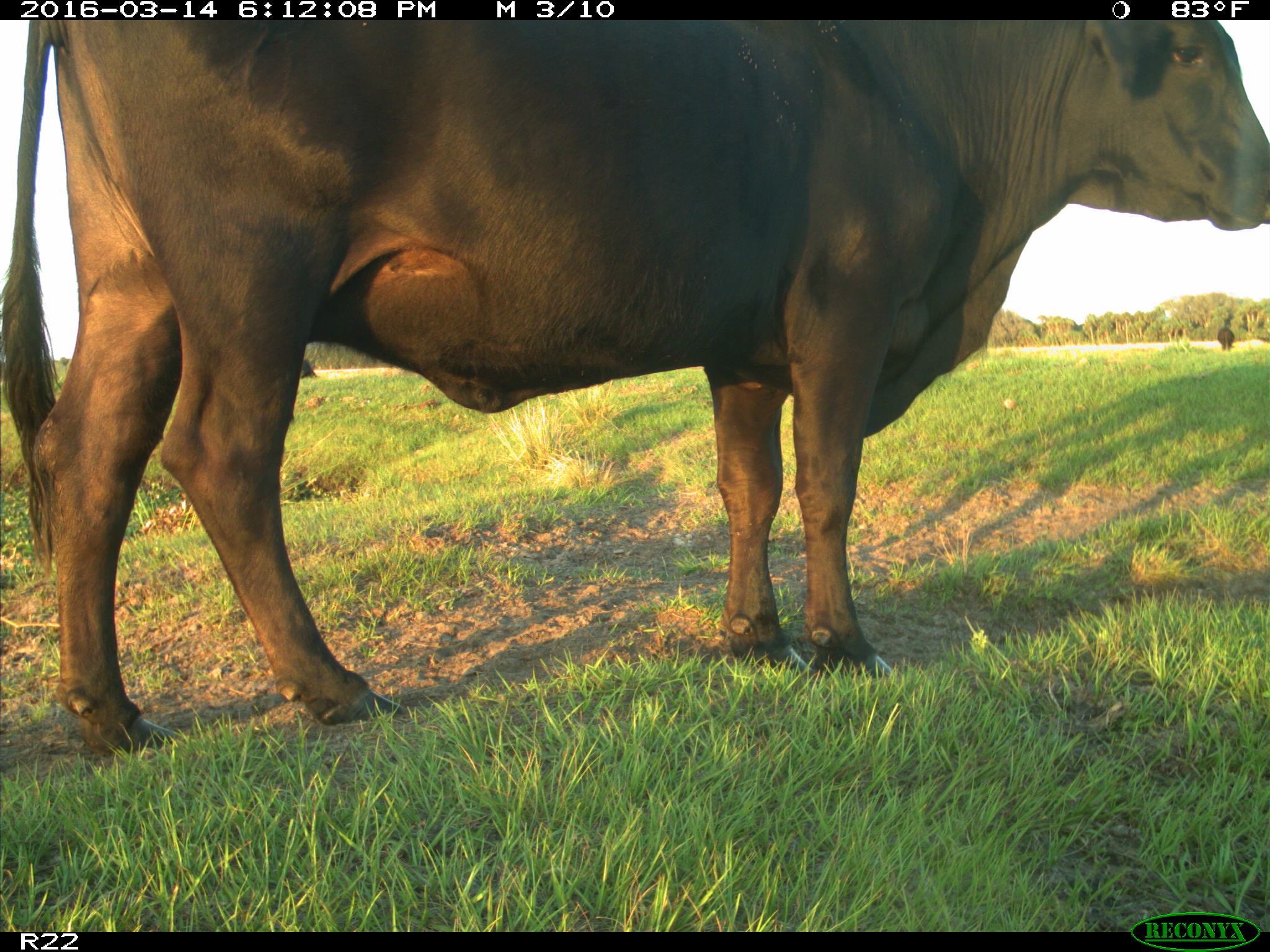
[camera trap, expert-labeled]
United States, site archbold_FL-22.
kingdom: Animalia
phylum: Chordata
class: Mammalia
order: Artiodactyla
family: Bovidae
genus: Bos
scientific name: Bos taurus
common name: domestic cow